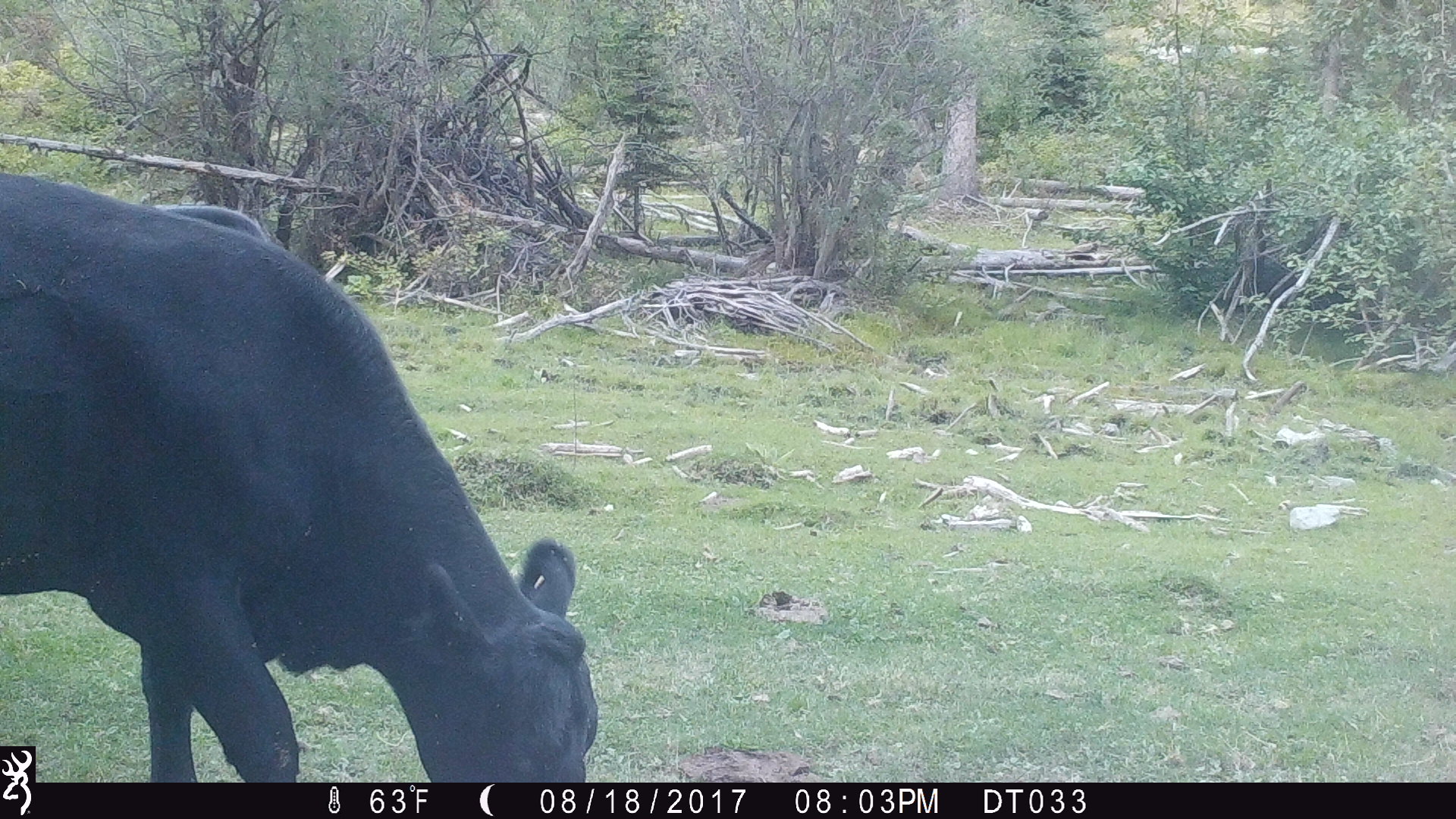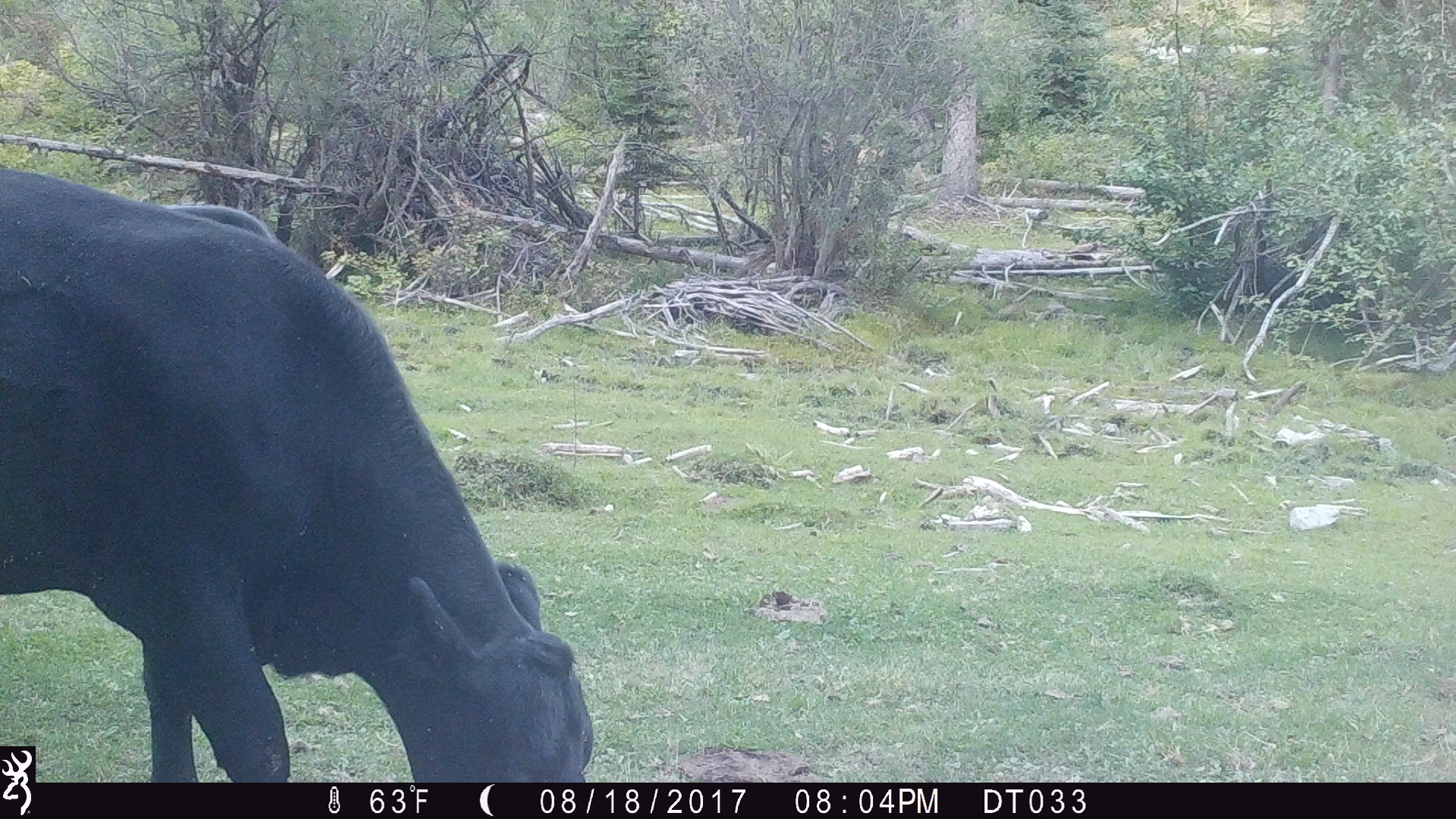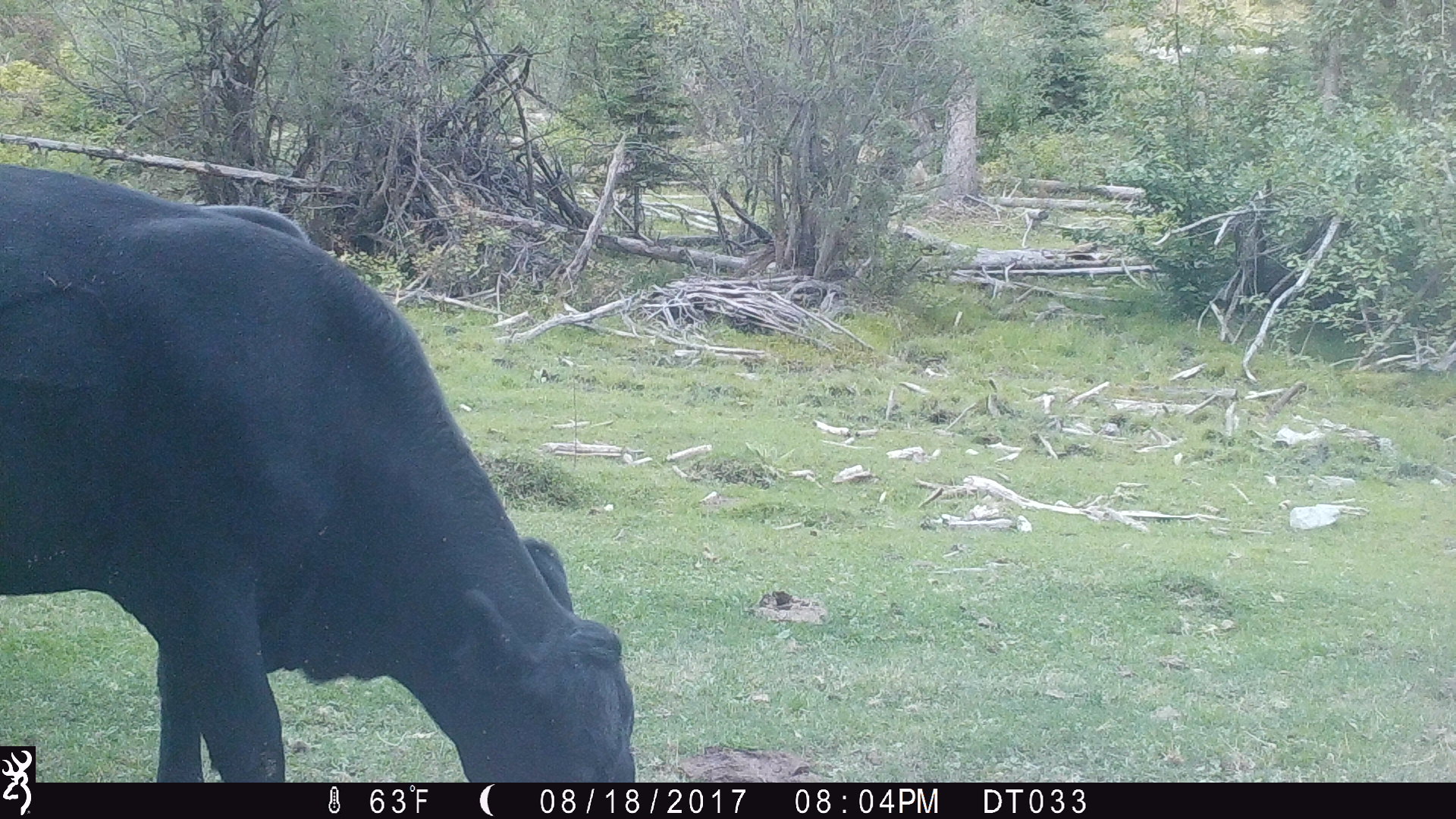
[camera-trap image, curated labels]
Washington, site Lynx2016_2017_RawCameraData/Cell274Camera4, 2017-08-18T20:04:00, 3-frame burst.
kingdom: Animalia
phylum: Chordata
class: Mammalia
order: Artiodactyla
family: Bovidae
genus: Bos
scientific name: Bos taurus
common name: domestic cattle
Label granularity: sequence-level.